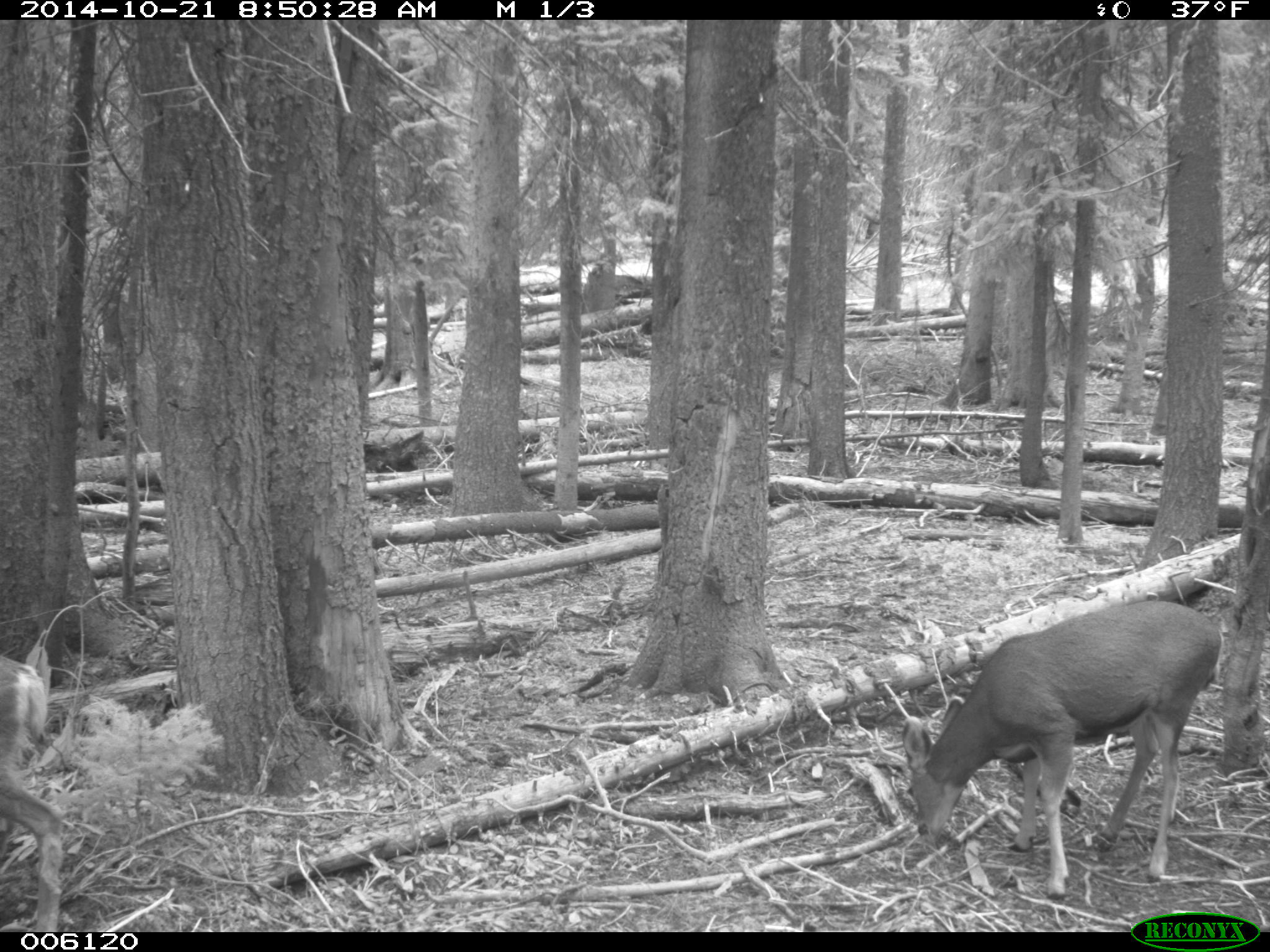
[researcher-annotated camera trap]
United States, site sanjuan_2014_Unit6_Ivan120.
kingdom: Animalia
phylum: Chordata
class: Mammalia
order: Artiodactyla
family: Cervidae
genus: Odocoileus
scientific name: Odocoileus hemionus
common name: mule deer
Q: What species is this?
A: Odocoileus hemionus (mule deer).